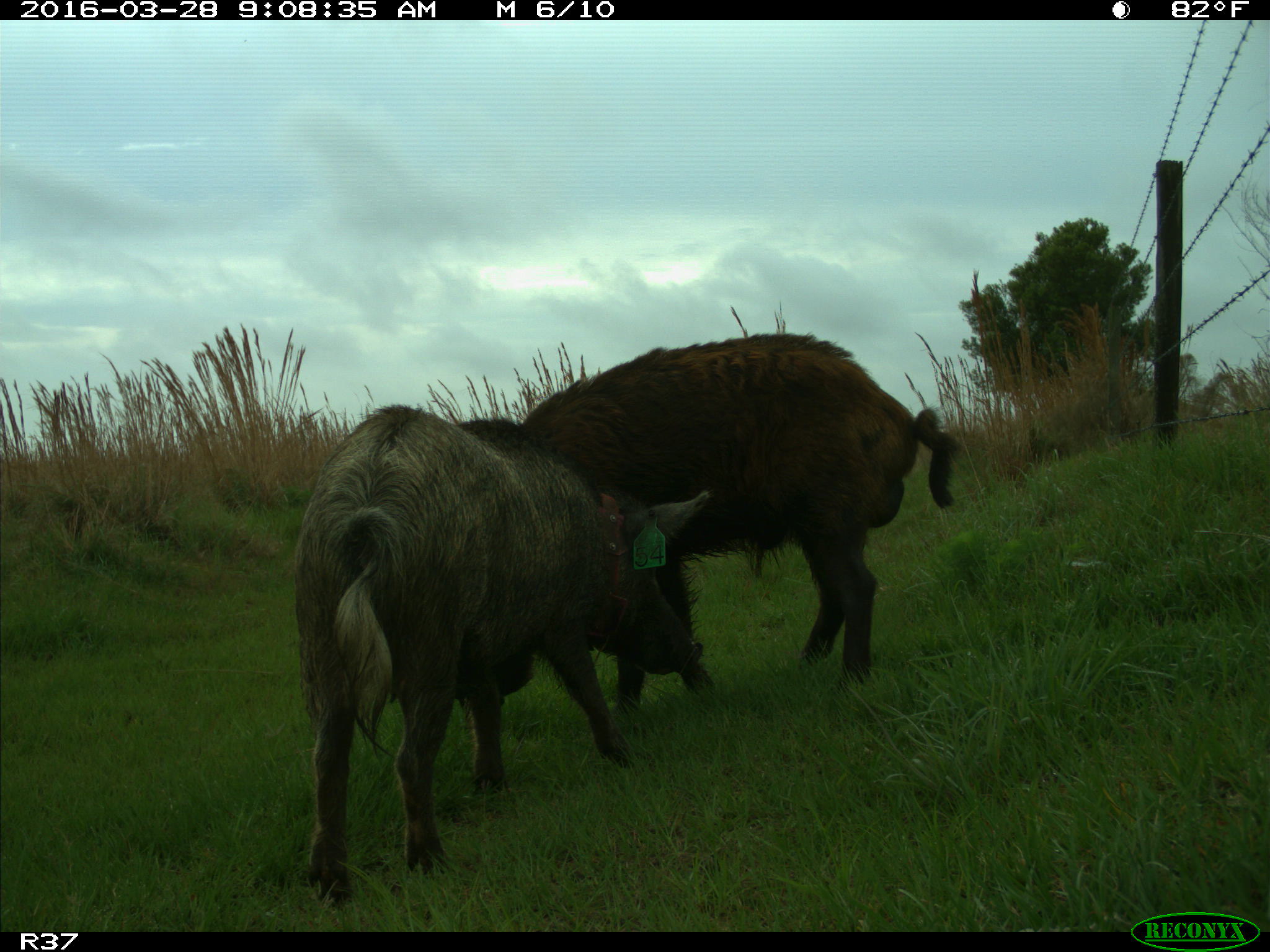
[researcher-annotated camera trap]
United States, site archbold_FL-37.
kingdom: Animalia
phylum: Chordata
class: Mammalia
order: Artiodactyla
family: Suidae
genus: Sus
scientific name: Sus scrofa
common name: wild boar